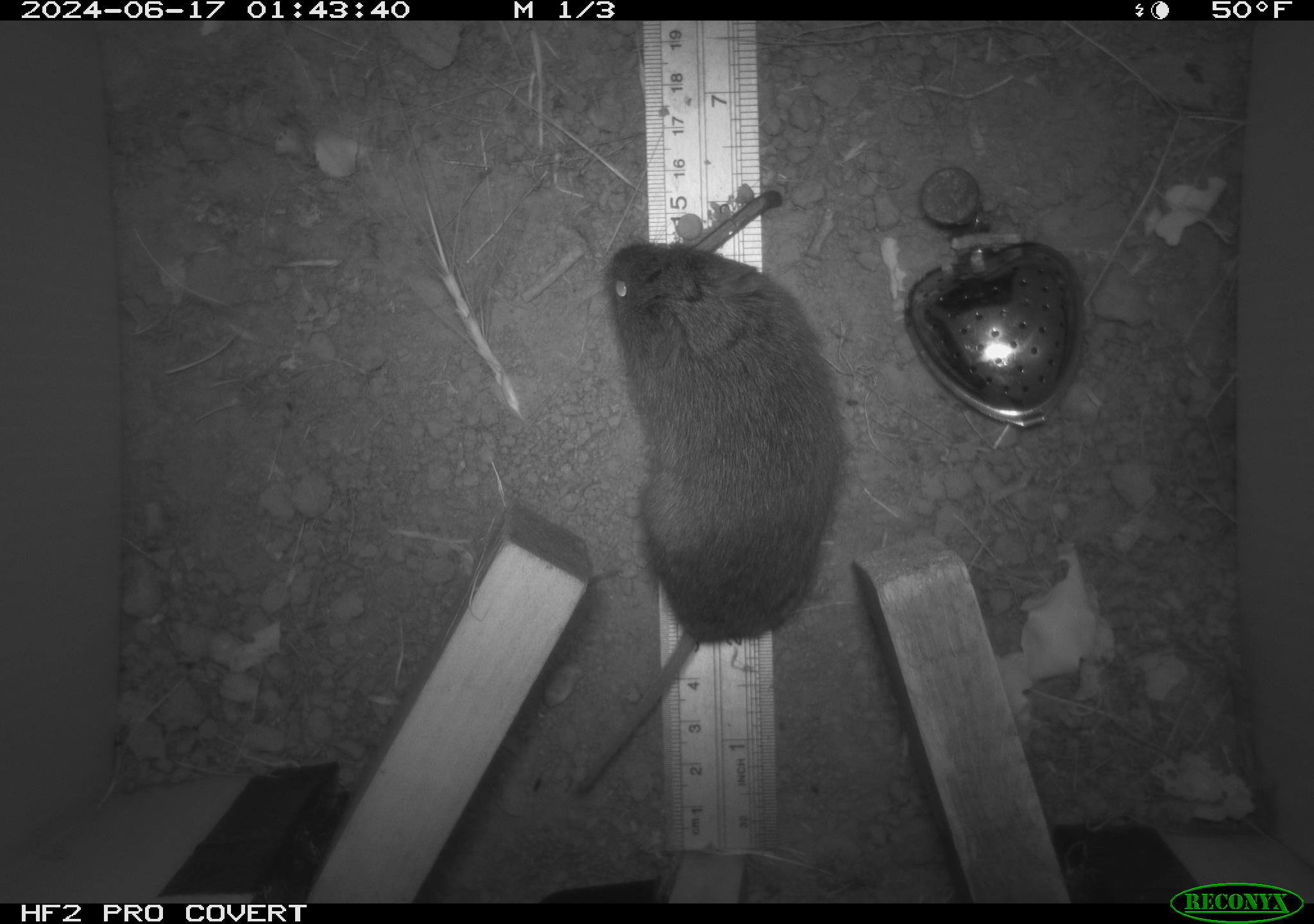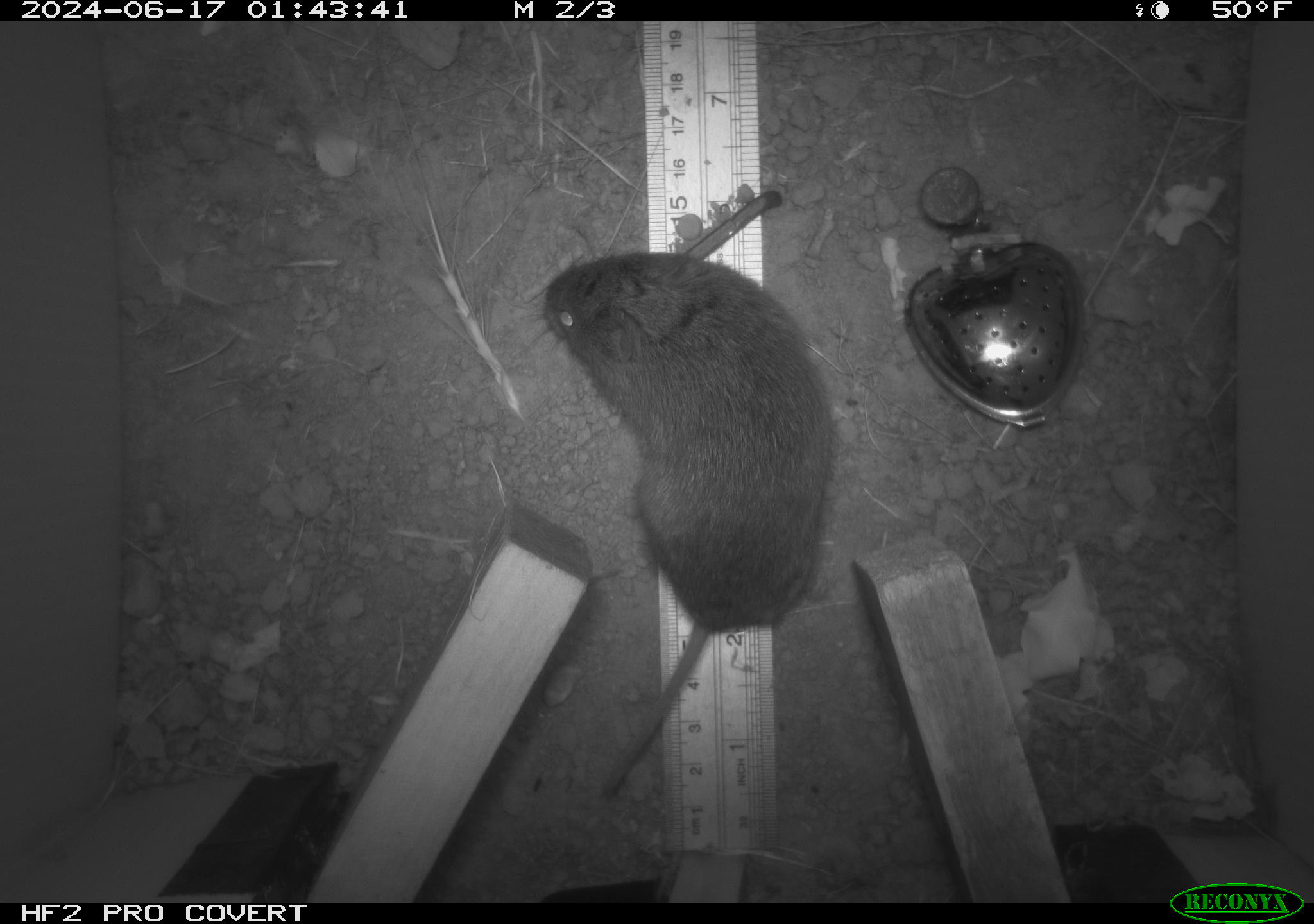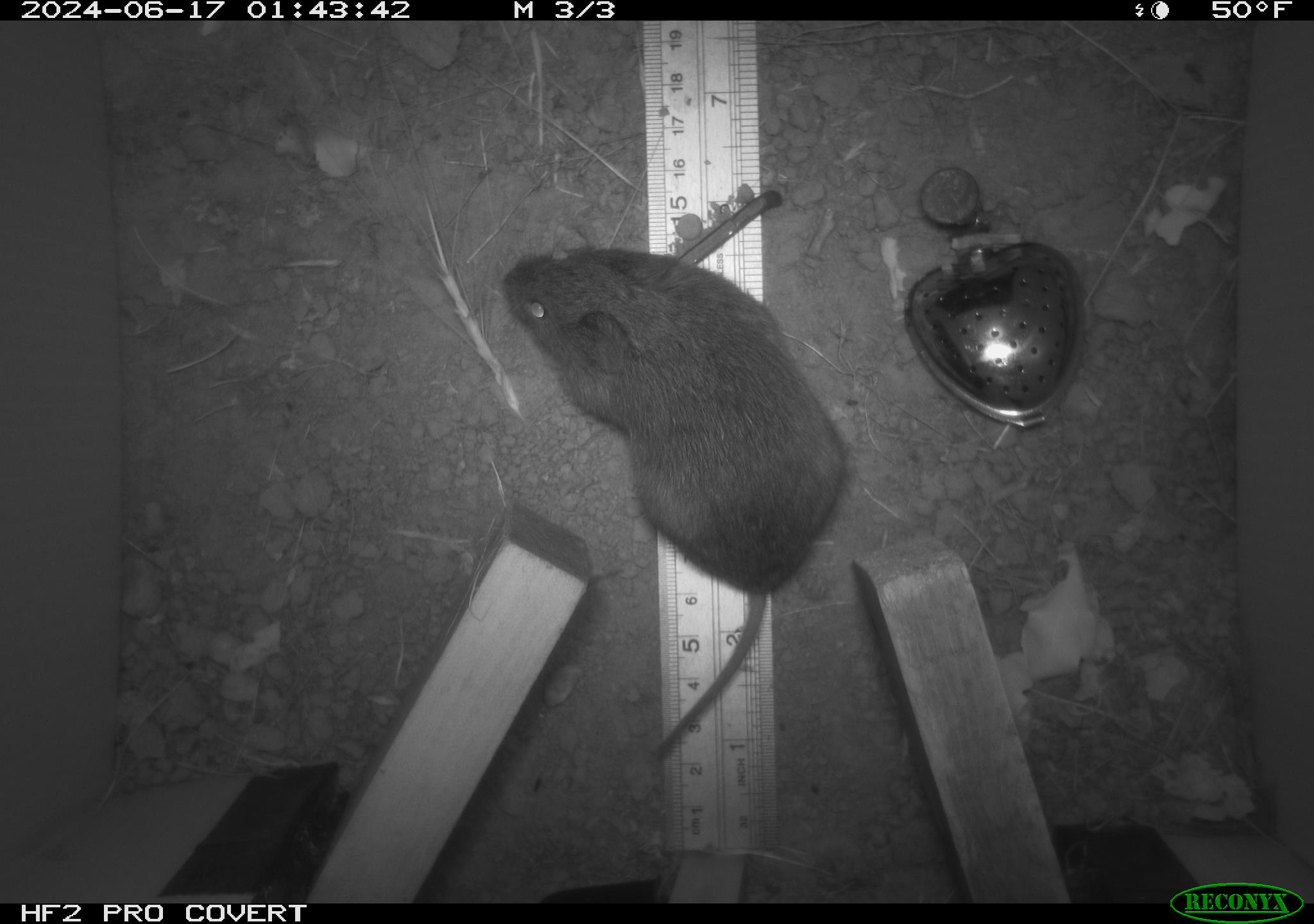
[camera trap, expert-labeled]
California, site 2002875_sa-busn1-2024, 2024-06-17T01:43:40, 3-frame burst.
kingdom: Animalia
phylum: Chordata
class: Mammalia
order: Rodentia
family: Cricetidae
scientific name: Arvicolinae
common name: voles, lemmings, and muskrats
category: arvicolinae subfamily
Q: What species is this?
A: Arvicolinae subfamily (voles, lemmings, and muskrats) (Arvicolinae).